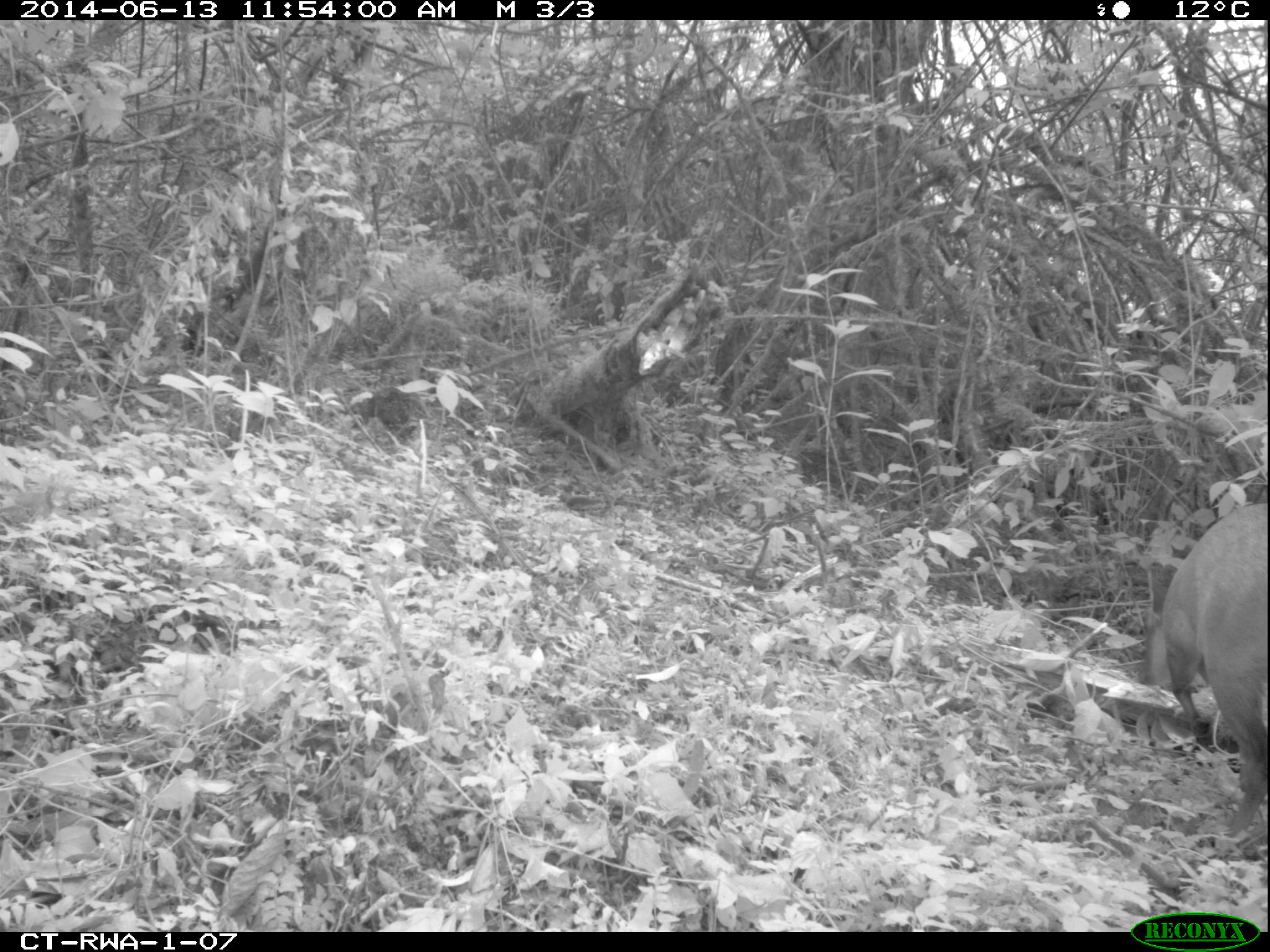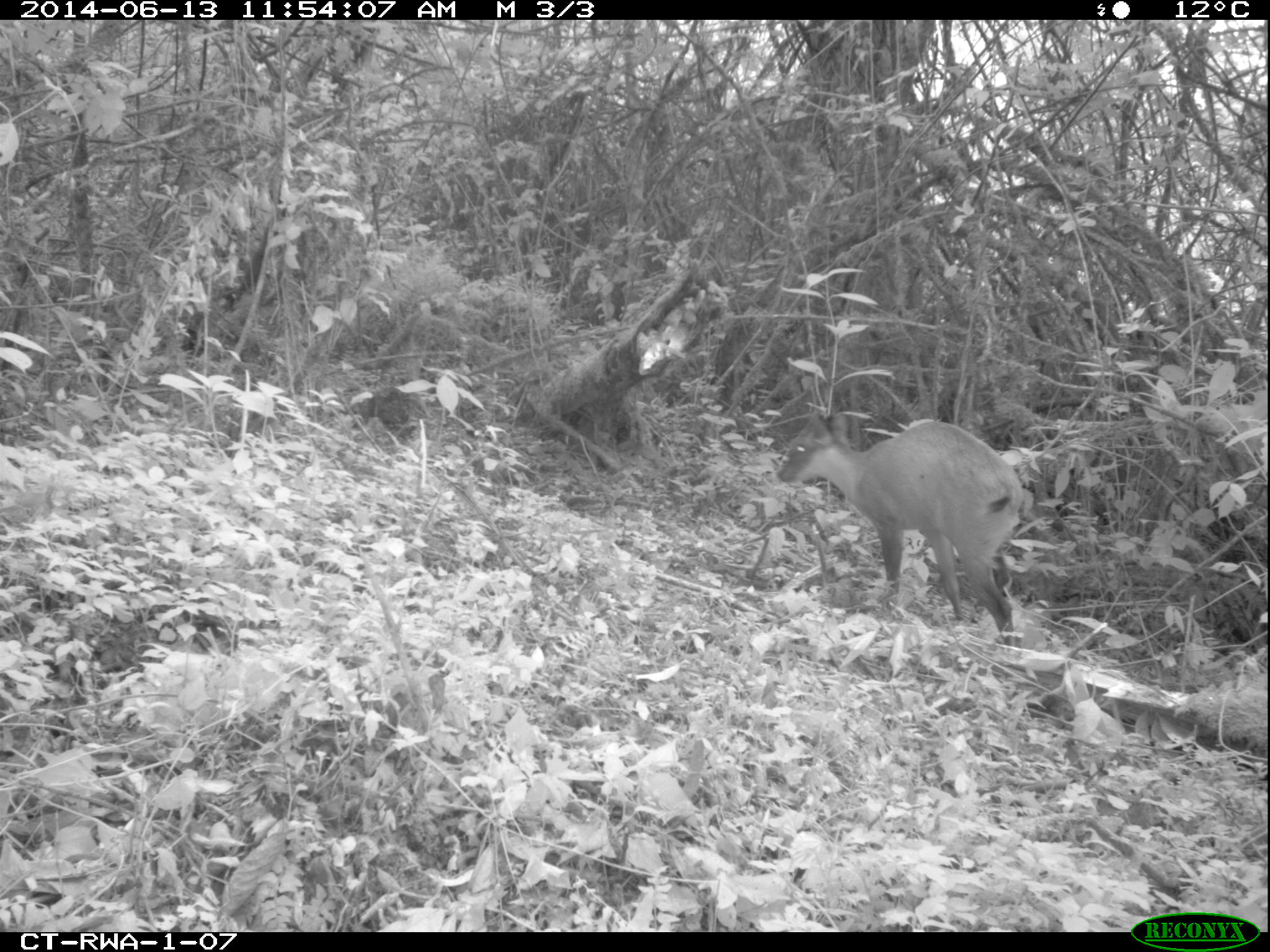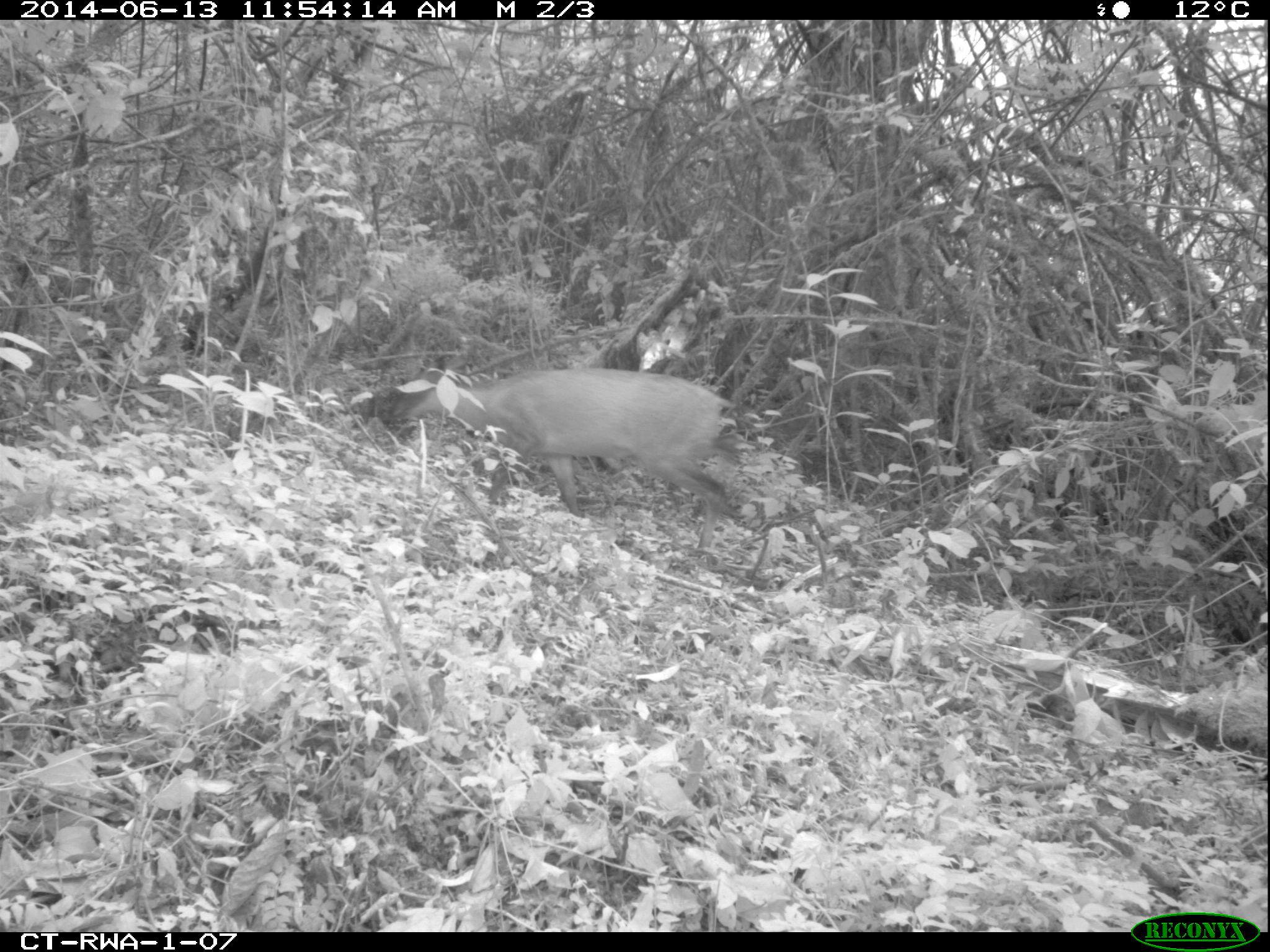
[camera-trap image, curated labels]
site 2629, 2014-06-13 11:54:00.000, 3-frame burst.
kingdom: Animalia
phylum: Chordata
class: Mammalia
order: Artiodactyla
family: Bovidae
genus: Cephalophus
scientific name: Cephalophus nigrifrons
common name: black-fronted duiker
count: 1